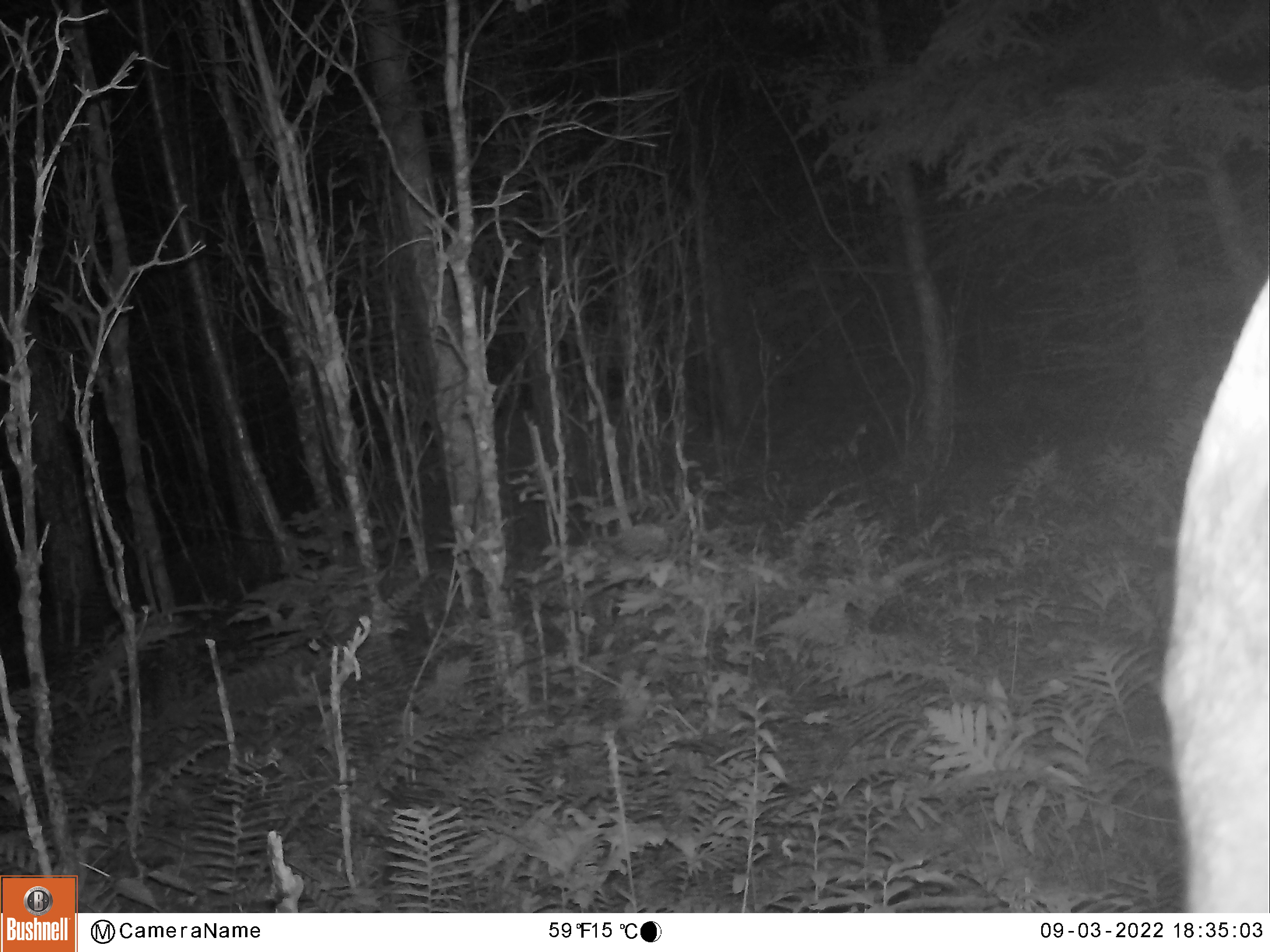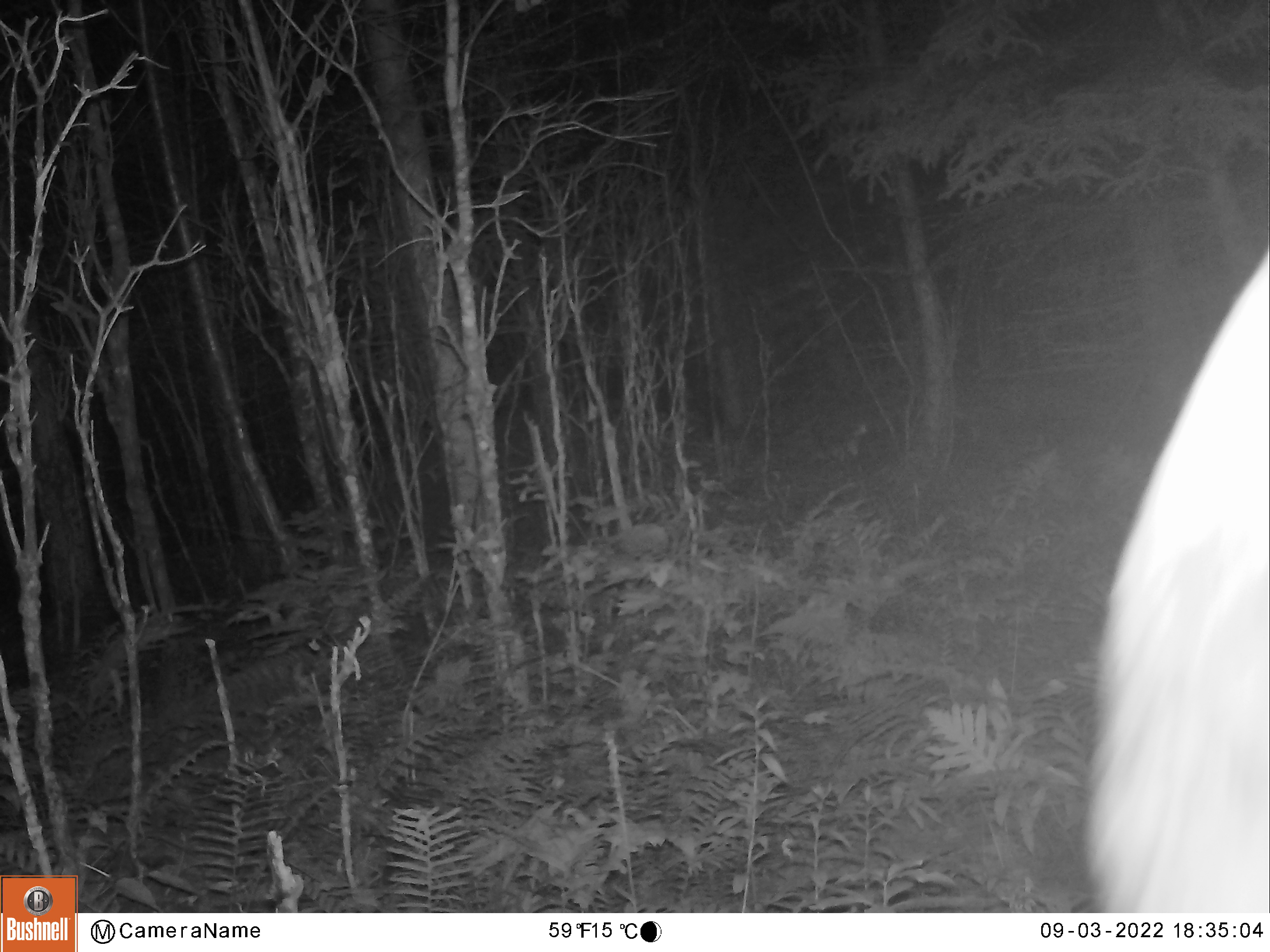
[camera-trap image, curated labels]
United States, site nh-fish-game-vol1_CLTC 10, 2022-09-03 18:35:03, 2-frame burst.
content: unidentified animal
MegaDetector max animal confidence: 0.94